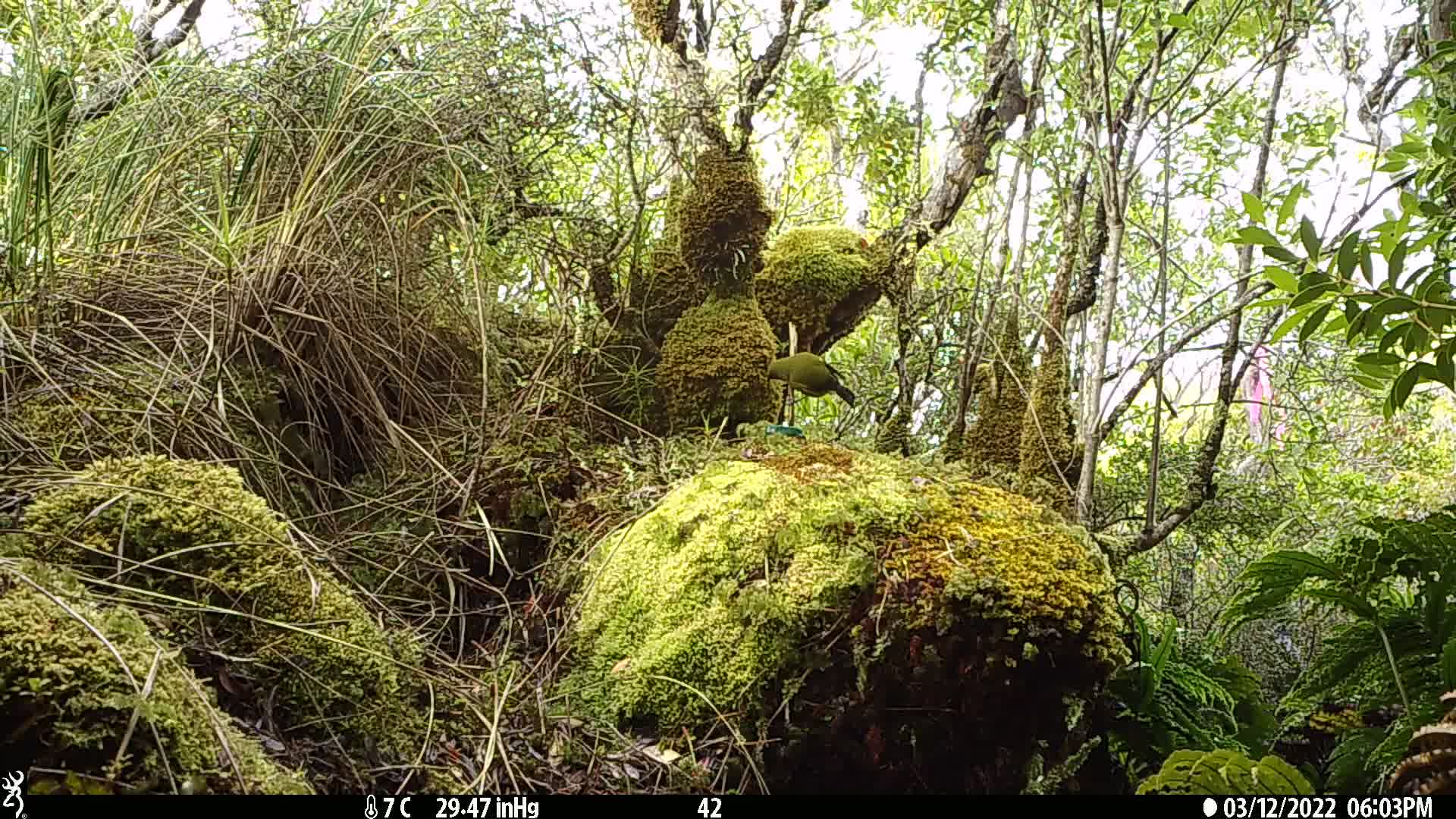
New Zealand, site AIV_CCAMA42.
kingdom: Animalia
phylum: Chordata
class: Aves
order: Passeriformes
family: Meliphagidae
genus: Anthornis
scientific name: Anthornis melanura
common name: new zealand bellbird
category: bellbird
Bellbird (new zealand bellbird) (Anthornis melanura).